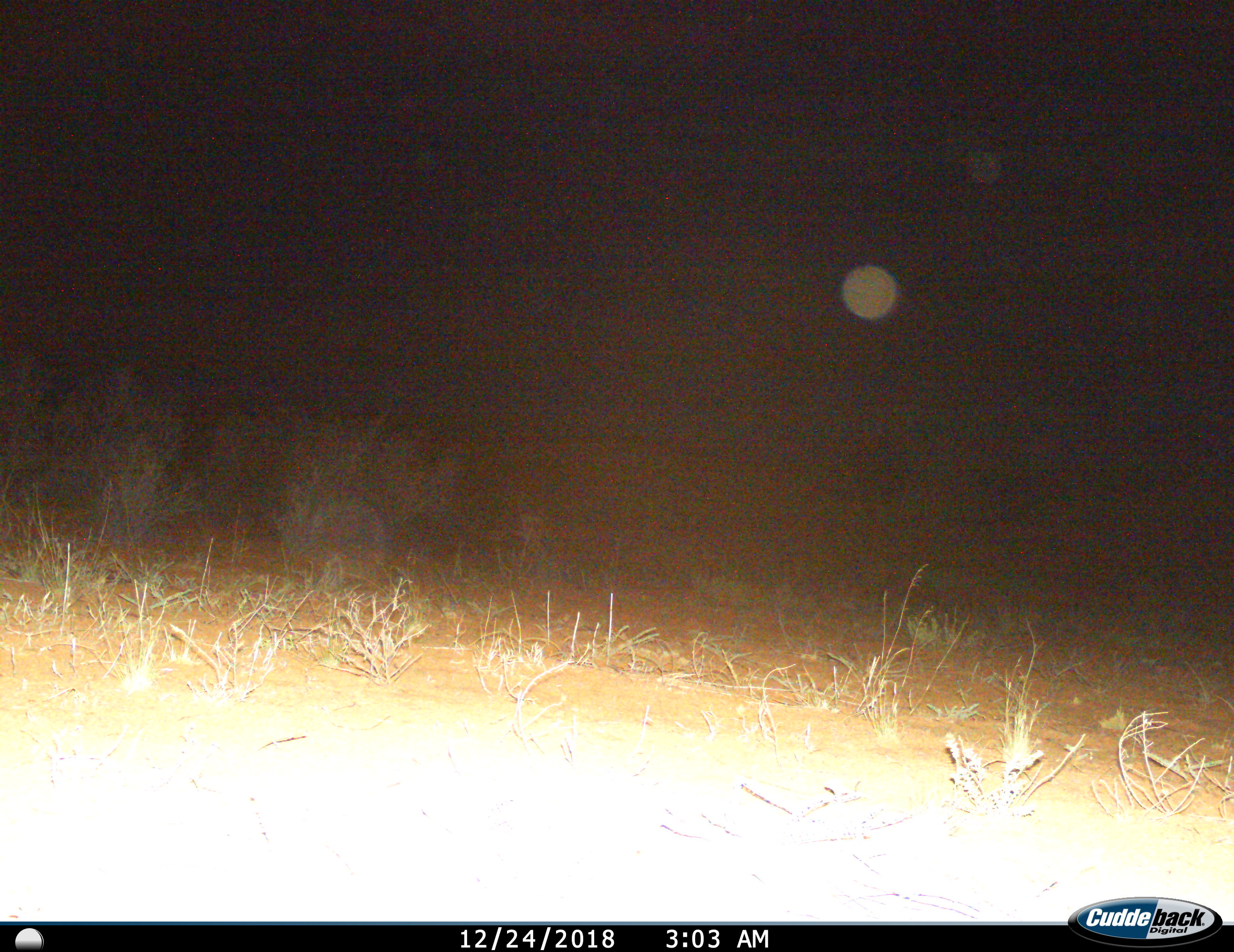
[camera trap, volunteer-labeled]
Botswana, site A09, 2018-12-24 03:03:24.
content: no animal present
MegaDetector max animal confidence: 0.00